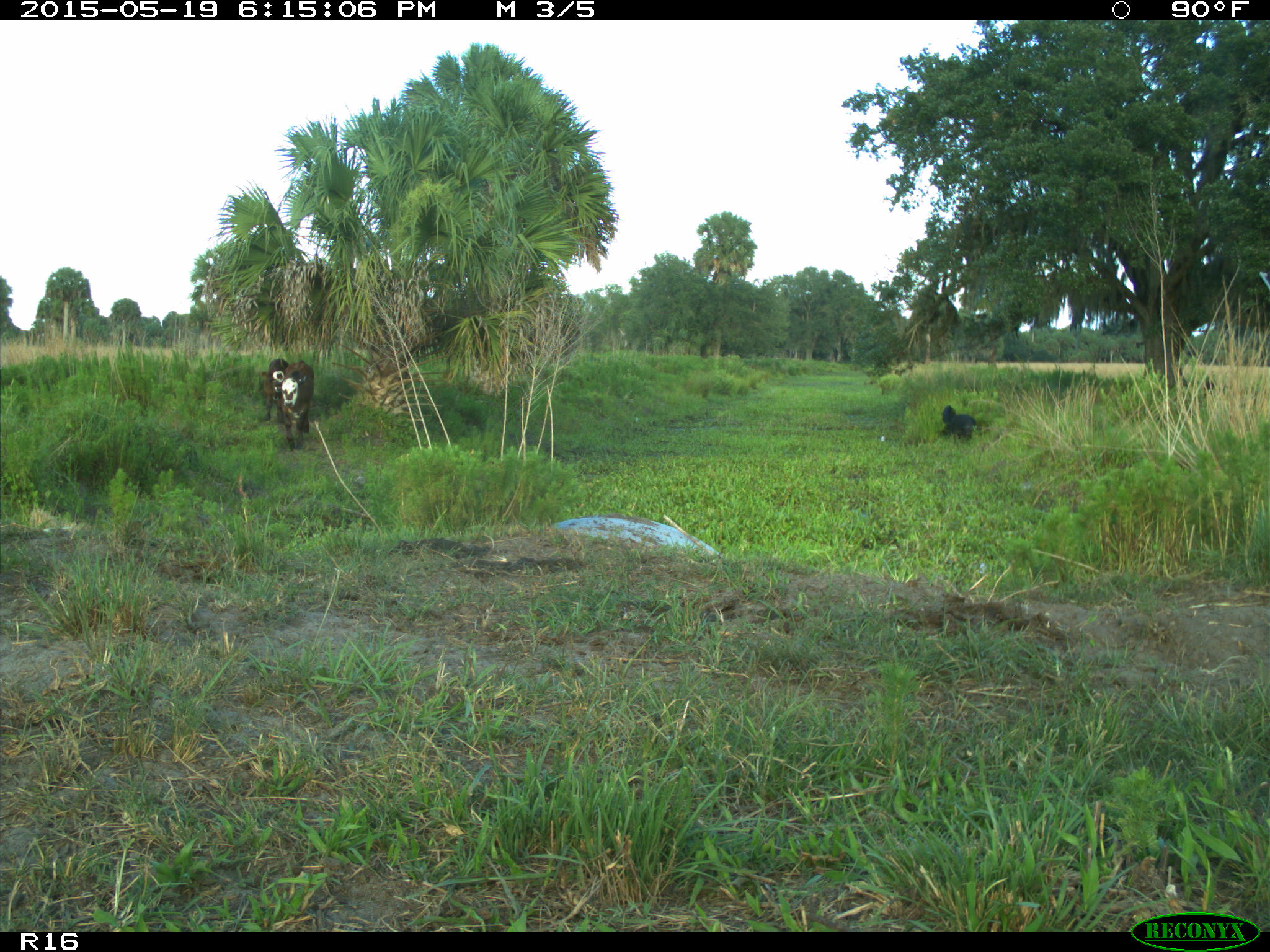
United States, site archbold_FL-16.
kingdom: Animalia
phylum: Chordata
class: Mammalia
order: Artiodactyla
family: Suidae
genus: Sus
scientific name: Sus scrofa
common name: wild boar